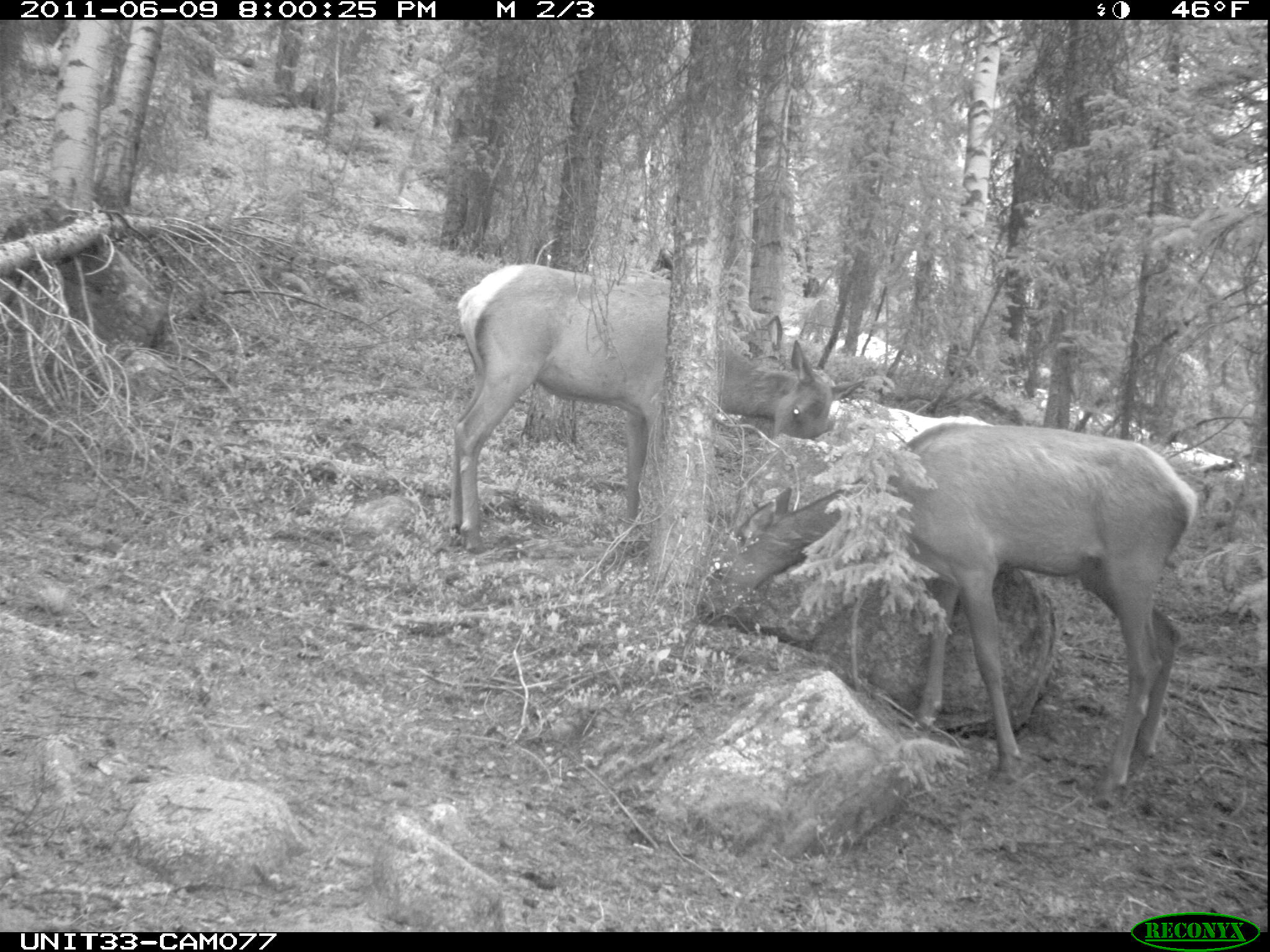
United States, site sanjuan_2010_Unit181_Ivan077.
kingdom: Animalia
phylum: Chordata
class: Mammalia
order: Artiodactyla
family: Cervidae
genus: Cervus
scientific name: Cervus elaphus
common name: red deer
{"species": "Cervus elaphus (red deer)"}